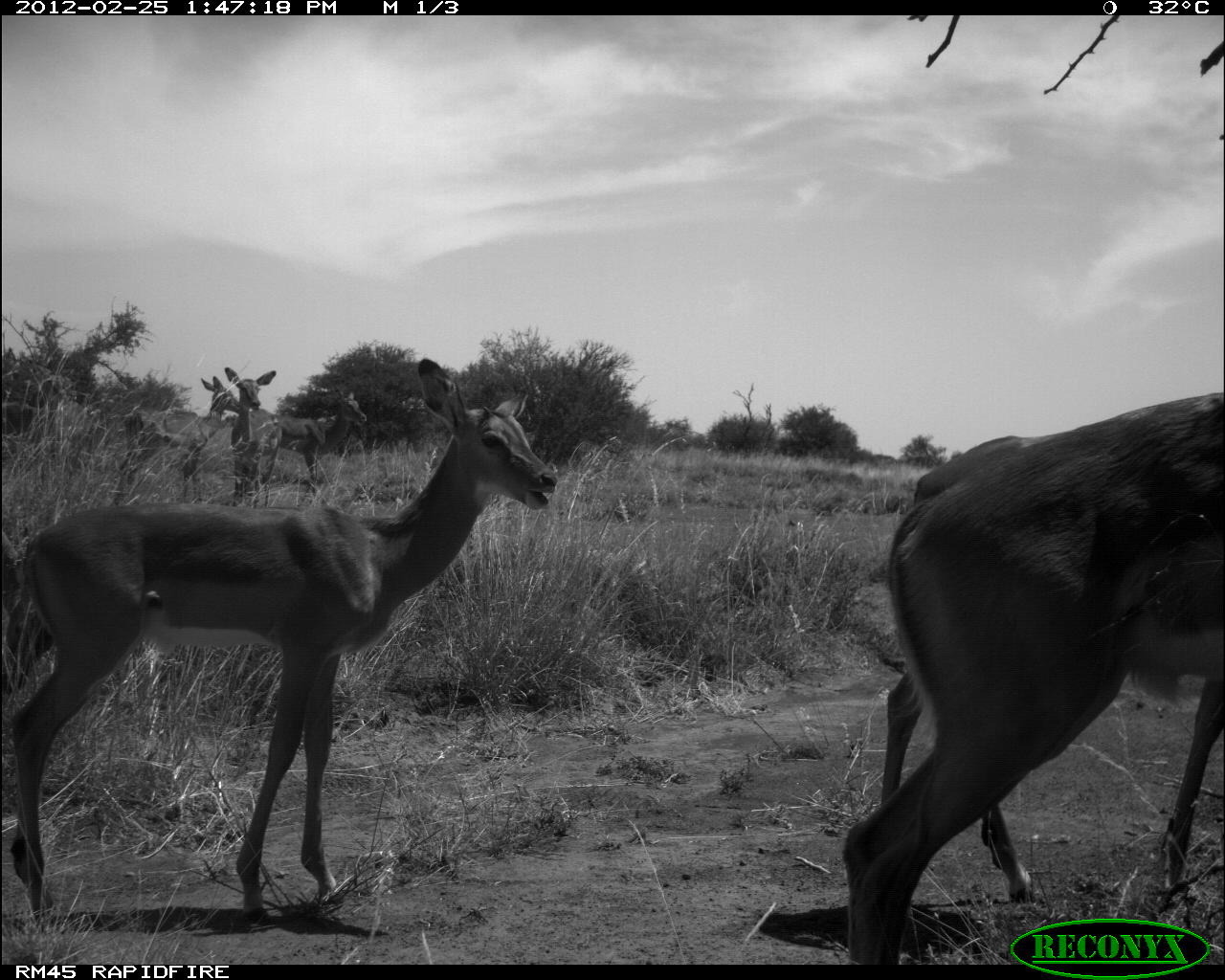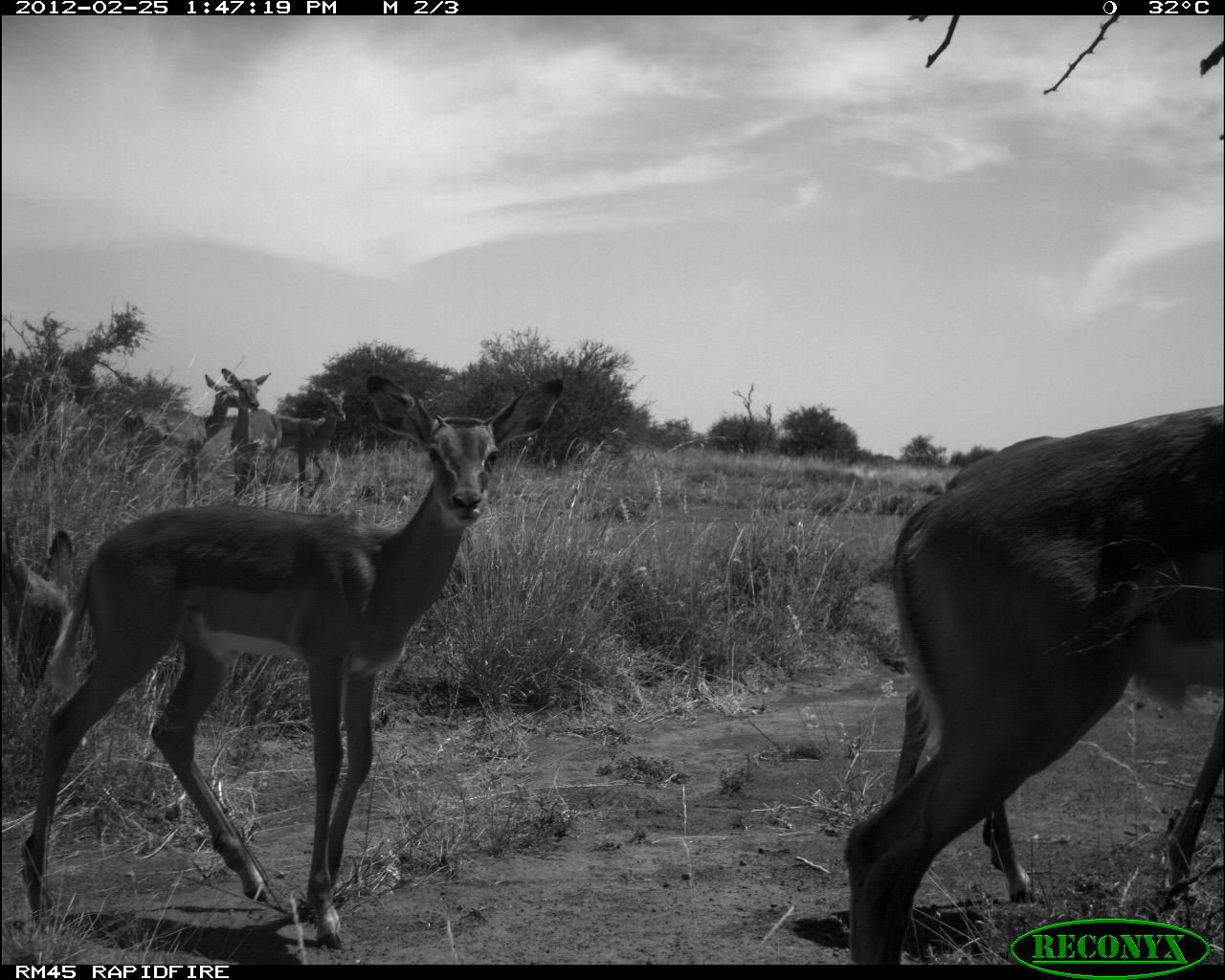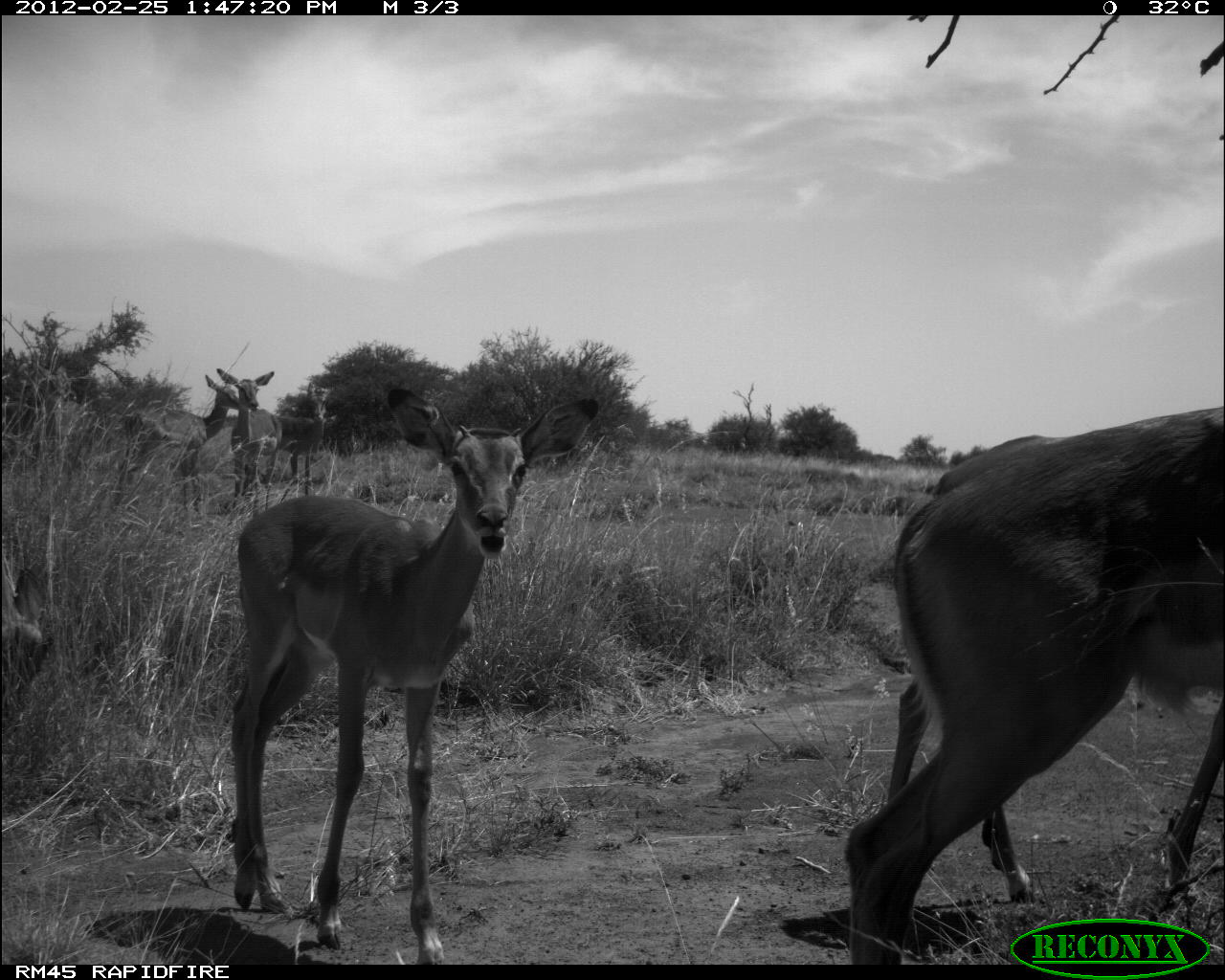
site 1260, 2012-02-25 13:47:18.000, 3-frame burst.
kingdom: Animalia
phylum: Chordata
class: Mammalia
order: Artiodactyla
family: Bovidae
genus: Aepyceros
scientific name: Aepyceros melampus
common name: impala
Aepyceros melampus (impala), count 6.